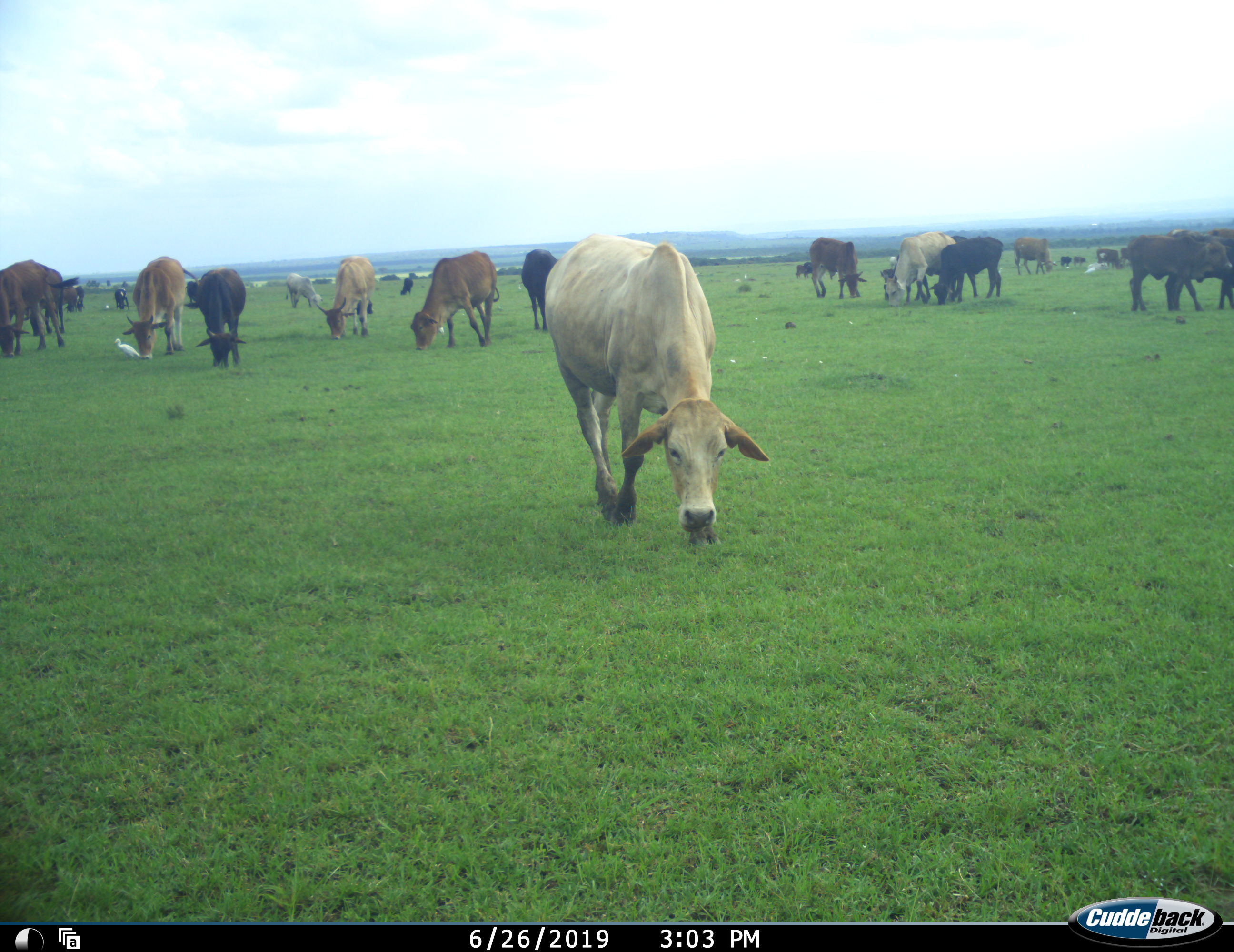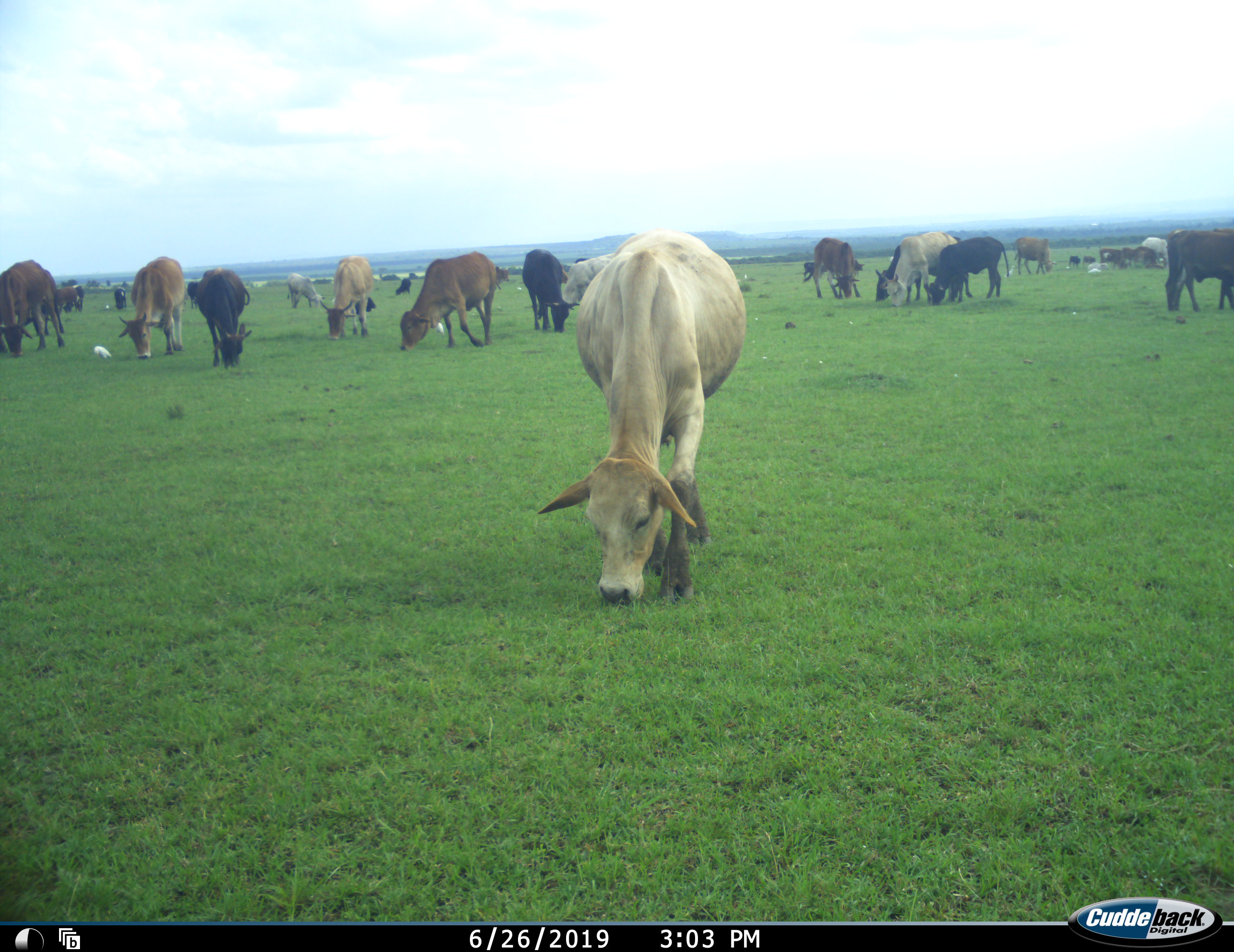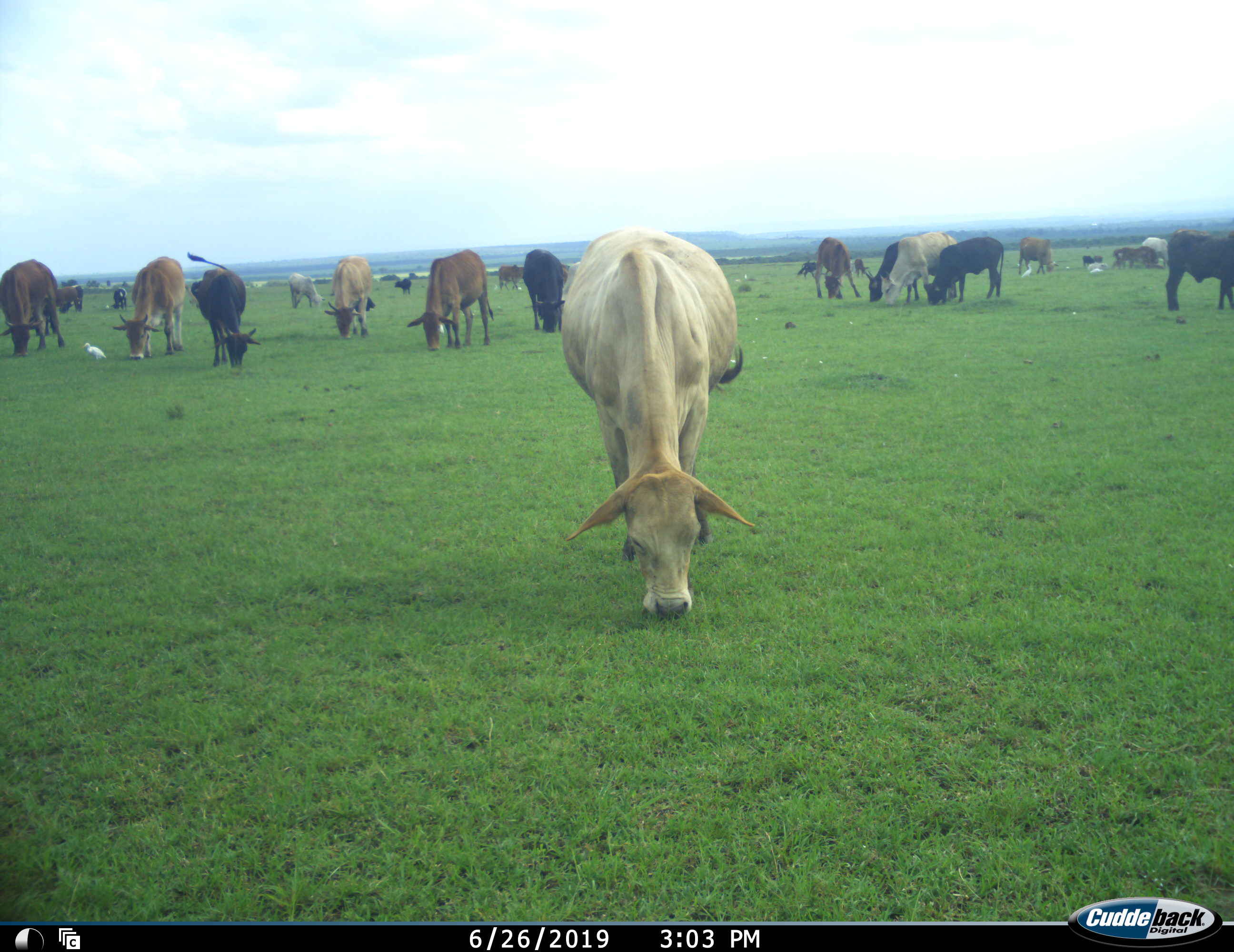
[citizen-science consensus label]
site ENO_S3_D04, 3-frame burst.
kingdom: Animalia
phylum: Chordata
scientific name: Vertebrata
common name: domestic animal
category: domesticanimal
Domesticanimal (domestic animal) (Vertebrata), count 11-50. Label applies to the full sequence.